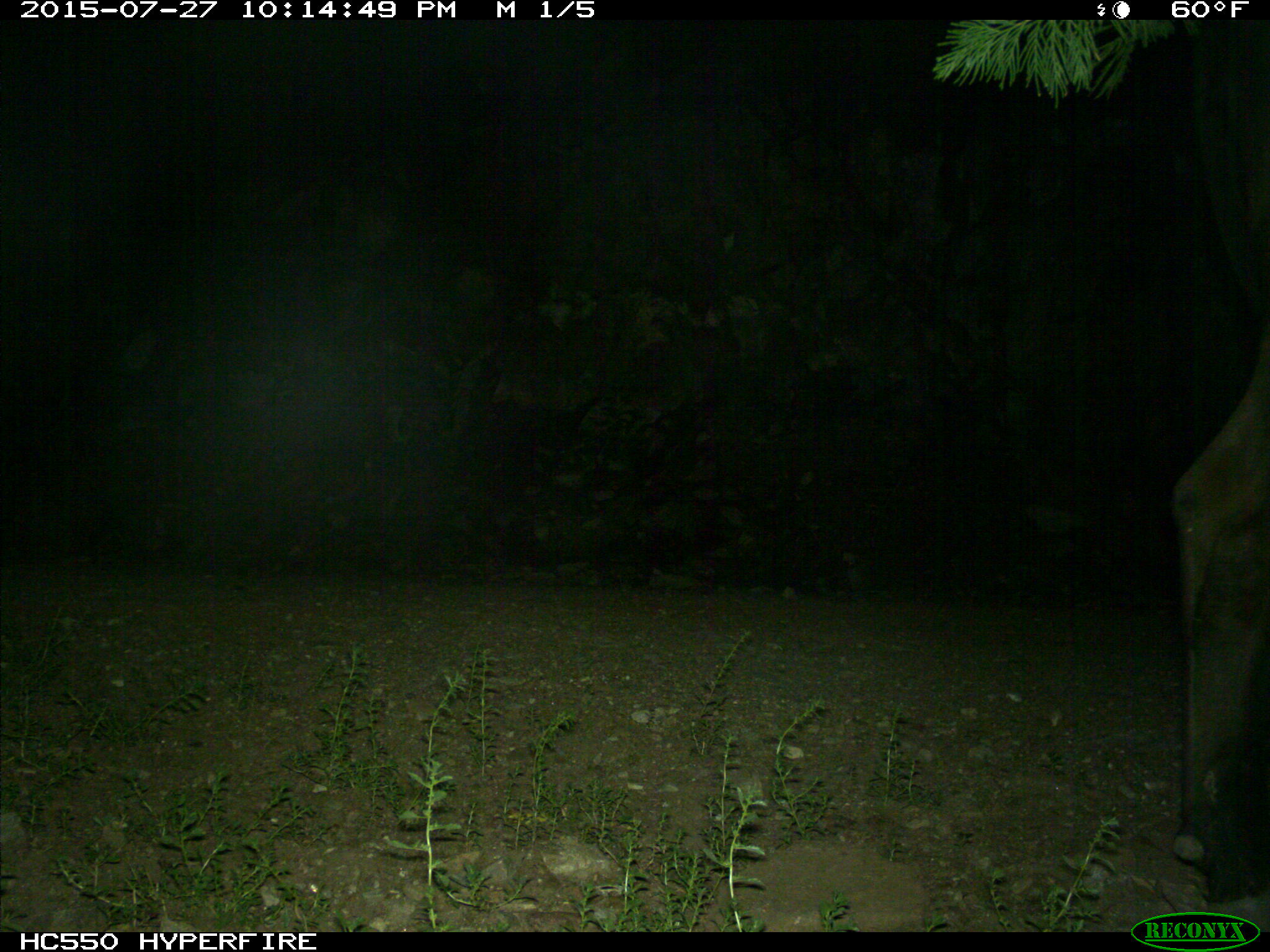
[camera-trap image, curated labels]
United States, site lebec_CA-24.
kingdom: Animalia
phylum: Chordata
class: Mammalia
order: Artiodactyla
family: Bovidae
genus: Bos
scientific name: Bos taurus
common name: domestic cow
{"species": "Bos taurus (domestic cow)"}